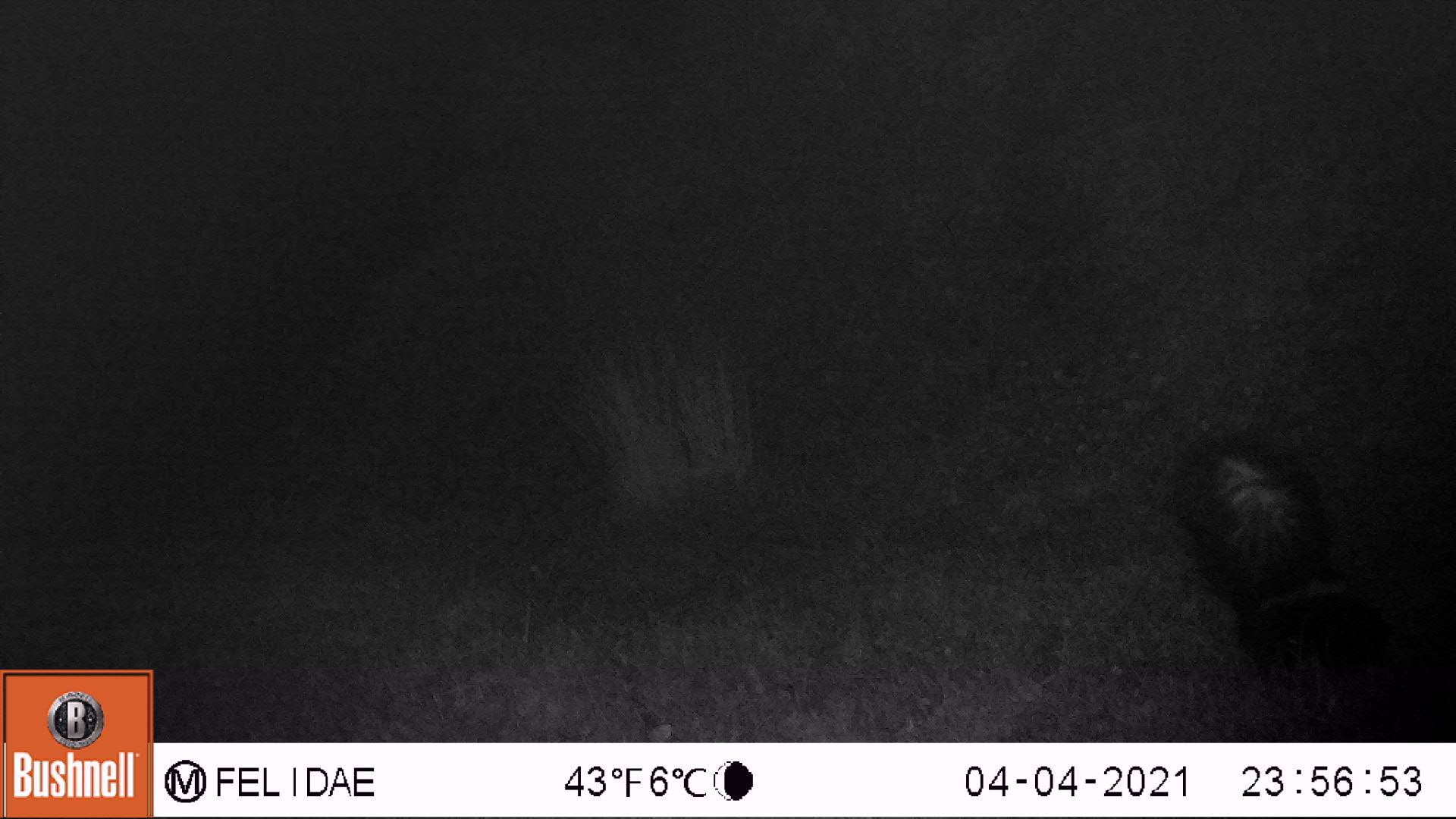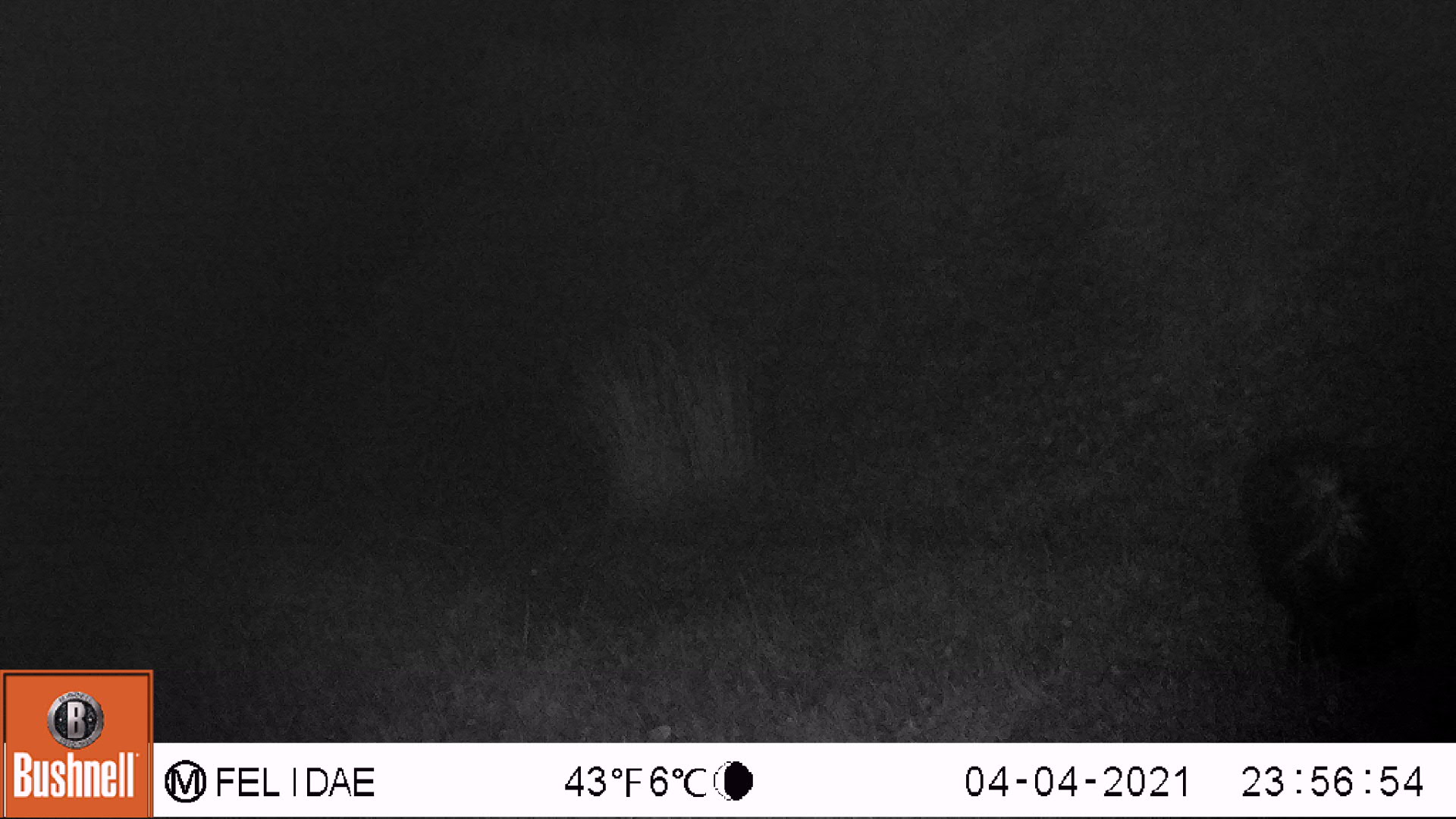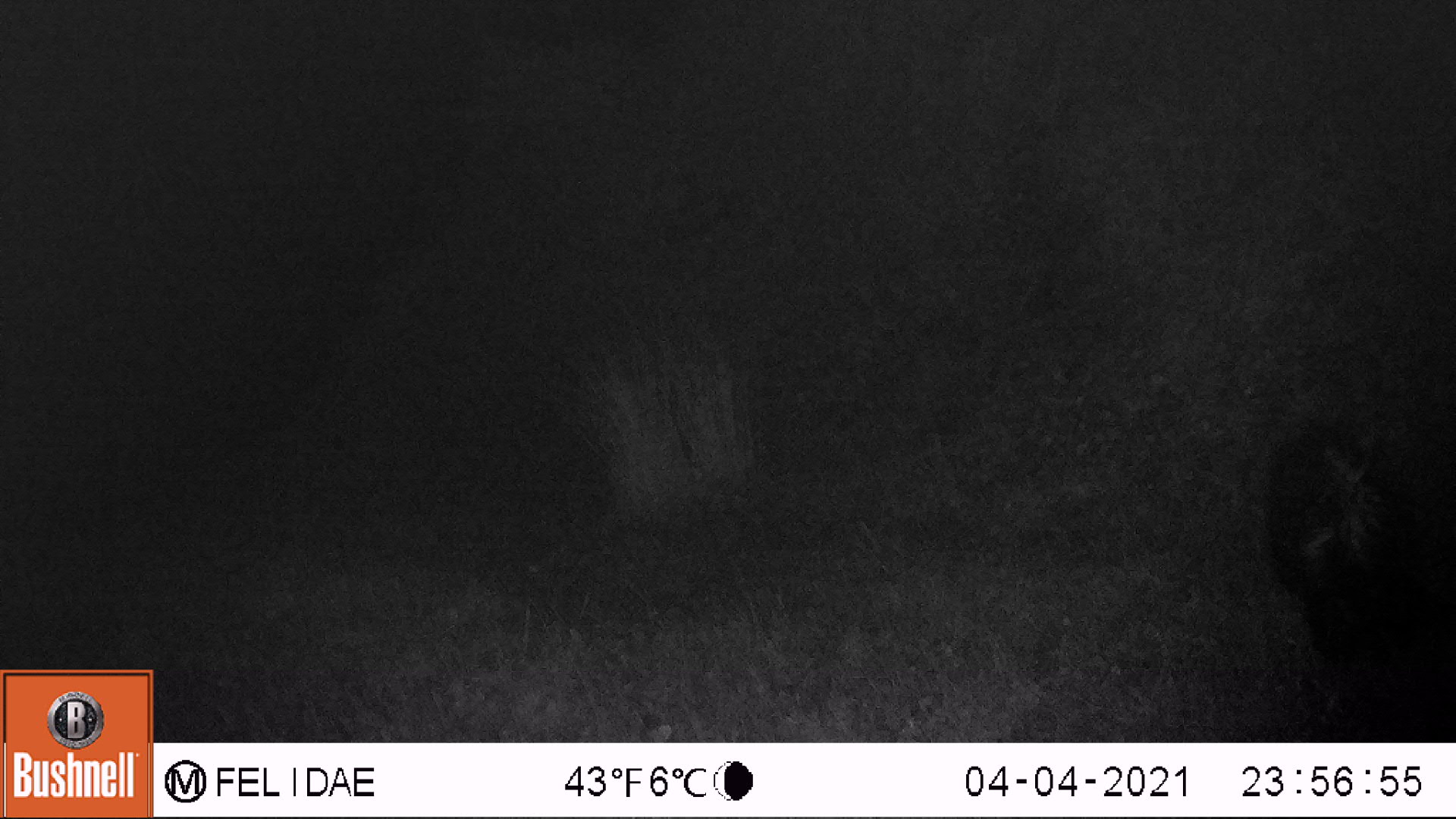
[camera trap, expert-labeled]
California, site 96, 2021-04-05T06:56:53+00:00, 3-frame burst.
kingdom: Animalia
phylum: Chordata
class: Mammalia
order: Carnivora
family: Mephitidae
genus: Mephitis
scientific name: Mephitis mephitis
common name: striped skunk